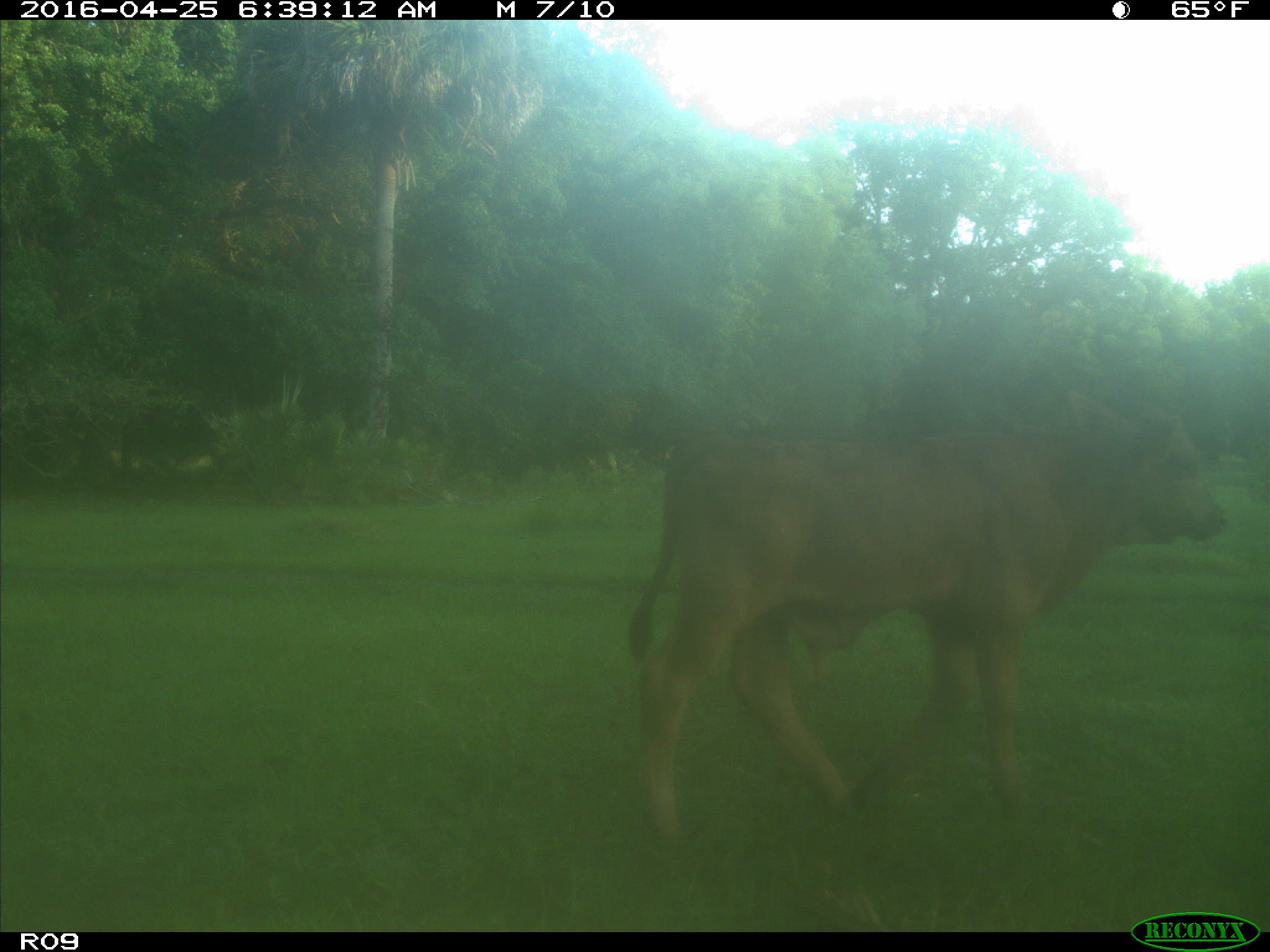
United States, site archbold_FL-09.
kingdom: Animalia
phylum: Chordata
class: Mammalia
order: Artiodactyla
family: Bovidae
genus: Bos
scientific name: Bos taurus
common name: domestic cow